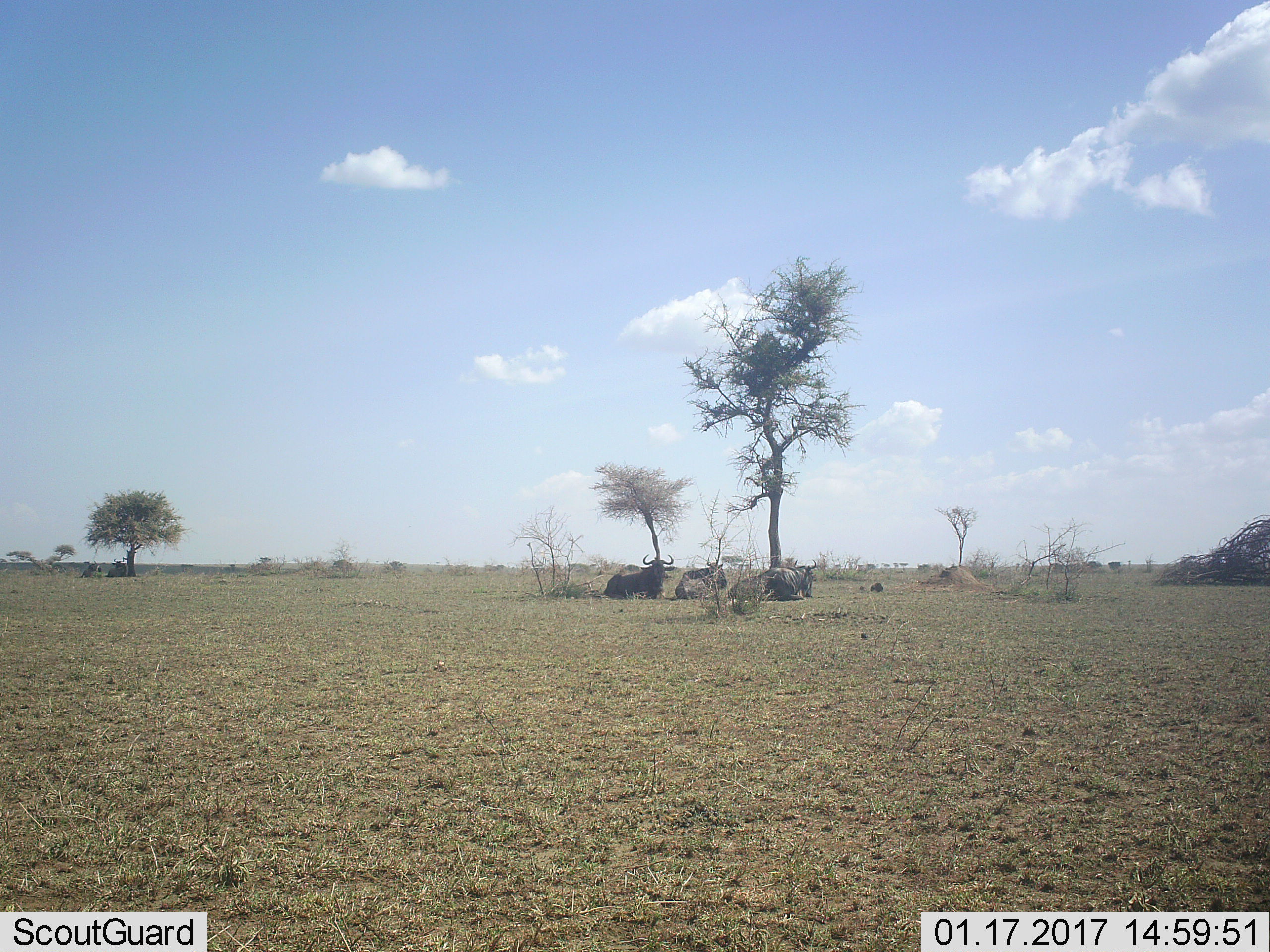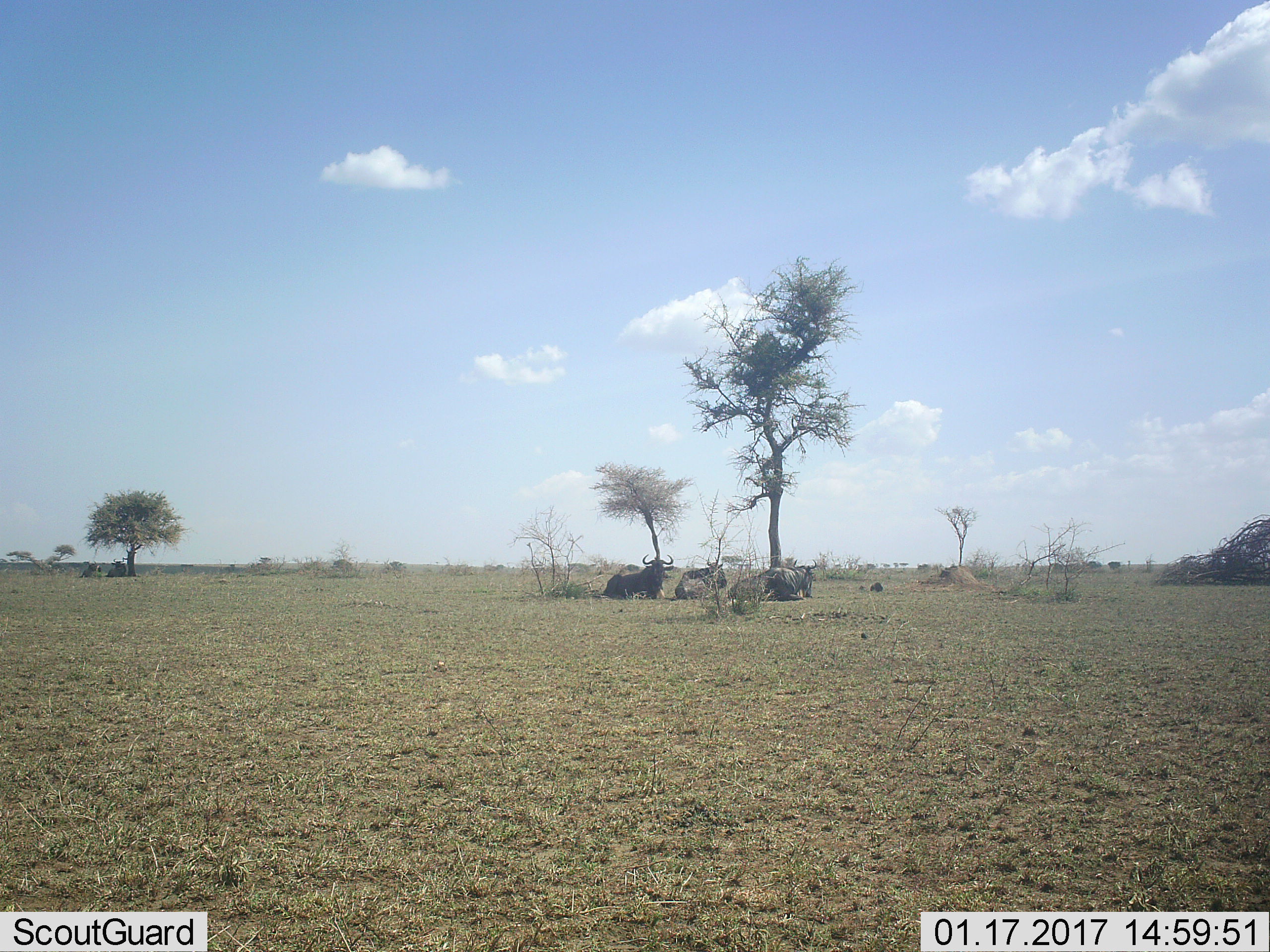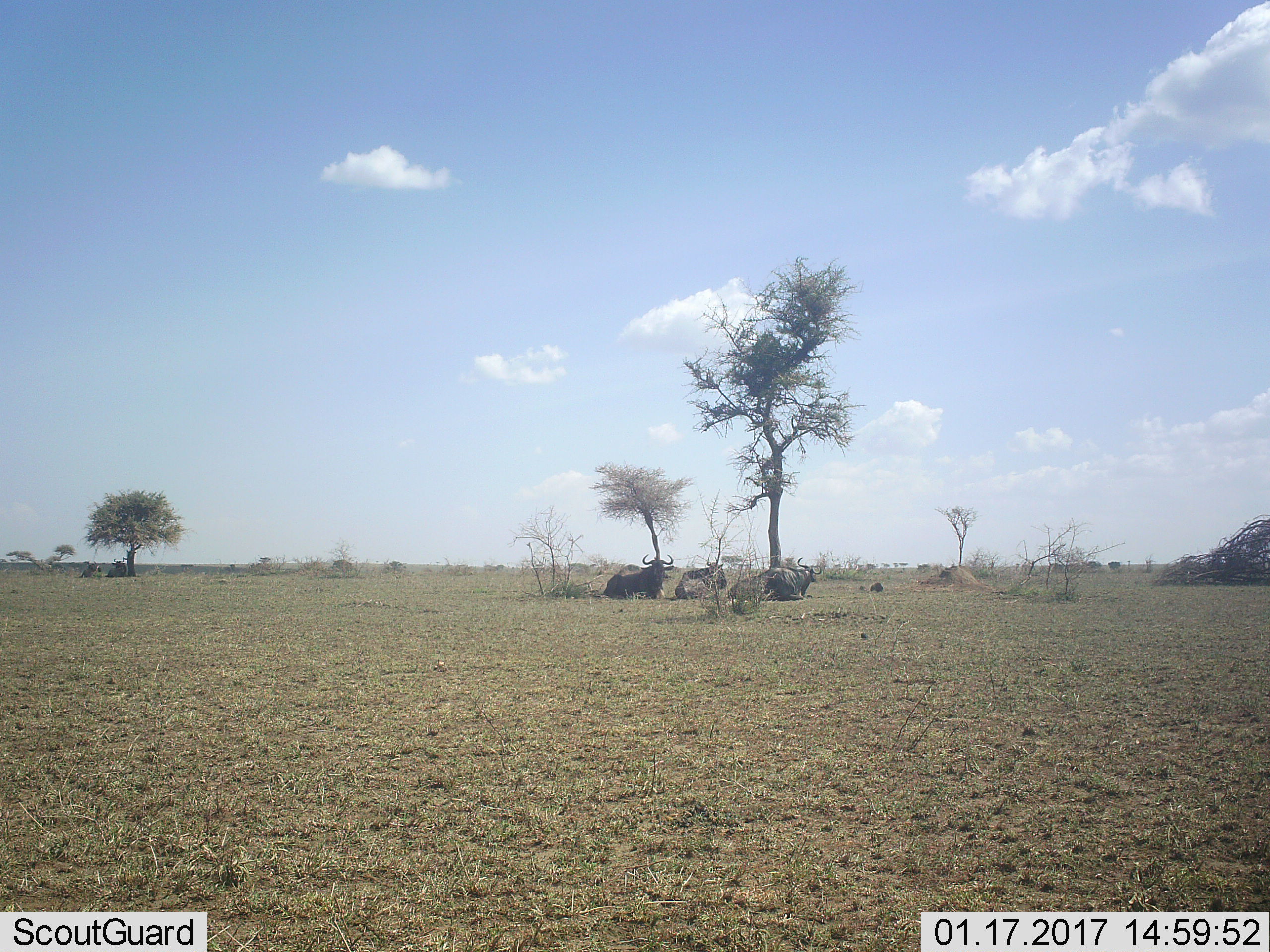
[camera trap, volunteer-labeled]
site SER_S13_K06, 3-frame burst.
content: unidentified animal